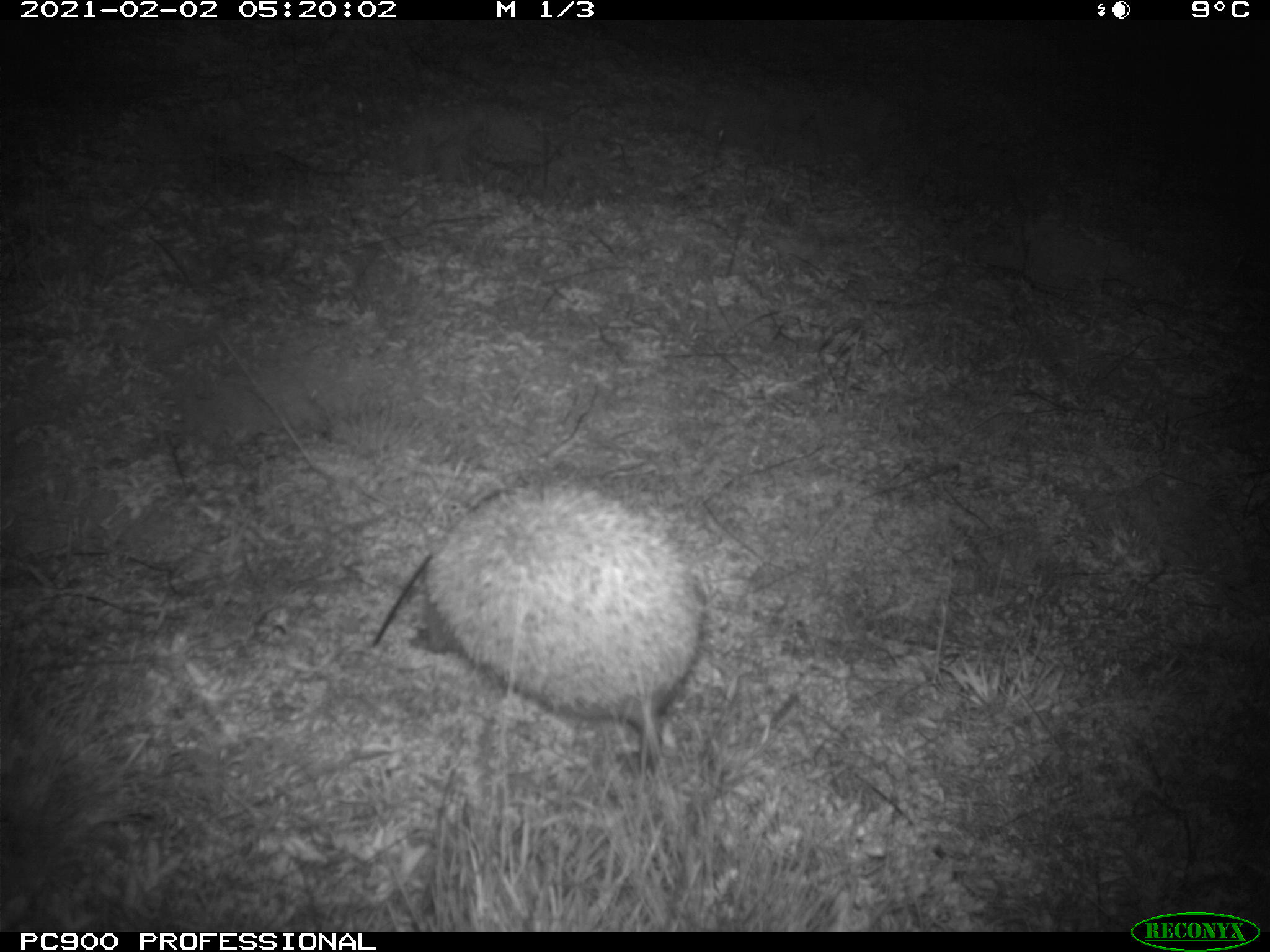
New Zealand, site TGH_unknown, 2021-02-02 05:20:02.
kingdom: Animalia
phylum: Chordata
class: Mammalia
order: Eulipotyphla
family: Erinaceidae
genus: Erinaceus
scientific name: Erinaceus europaeus europaeus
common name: european hedgehog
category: hedgehog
Hedgehog (european hedgehog) (Erinaceus europaeus europaeus).